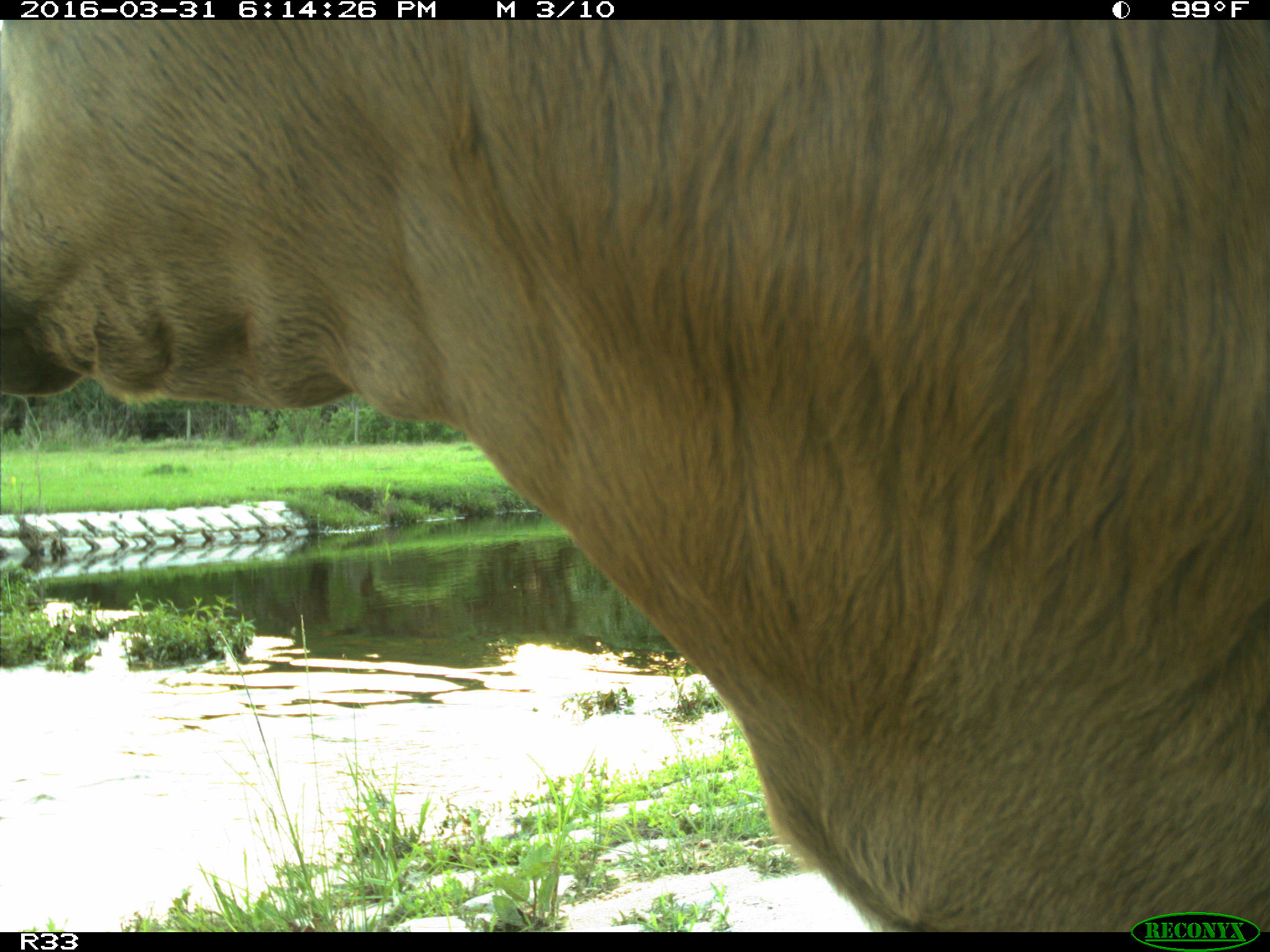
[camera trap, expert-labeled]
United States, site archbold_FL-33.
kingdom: Animalia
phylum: Chordata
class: Mammalia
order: Artiodactyla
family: Bovidae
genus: Bos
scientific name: Bos taurus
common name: domestic cow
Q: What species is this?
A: Bos taurus (domestic cow).